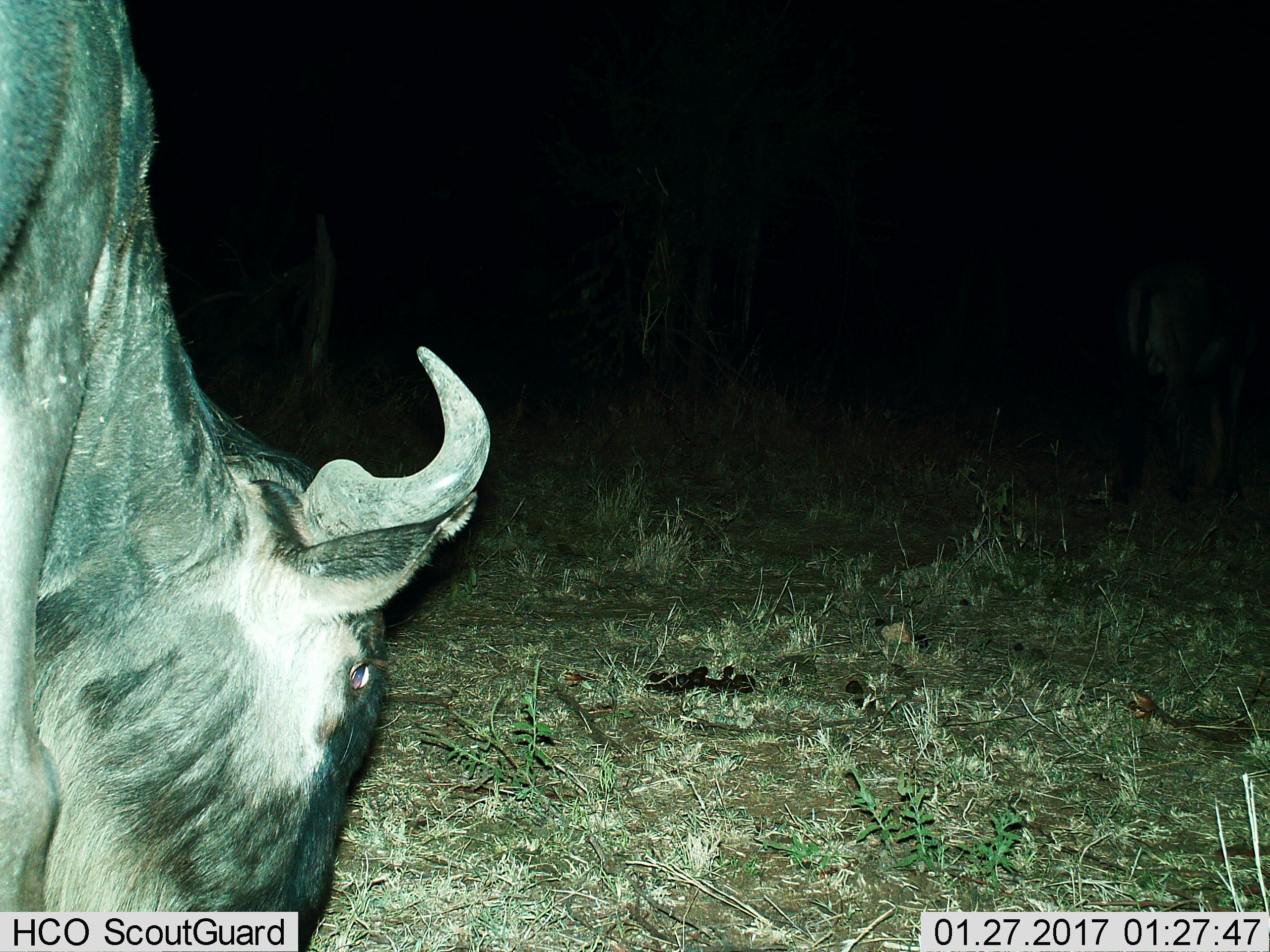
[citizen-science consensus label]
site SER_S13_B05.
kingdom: Animalia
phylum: Chordata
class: Mammalia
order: Artiodactyla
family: Bovidae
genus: Connochaetes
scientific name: Connochaetes taurinus taurinus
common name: blue wildebeest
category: wildebeestblue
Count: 2.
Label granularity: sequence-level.